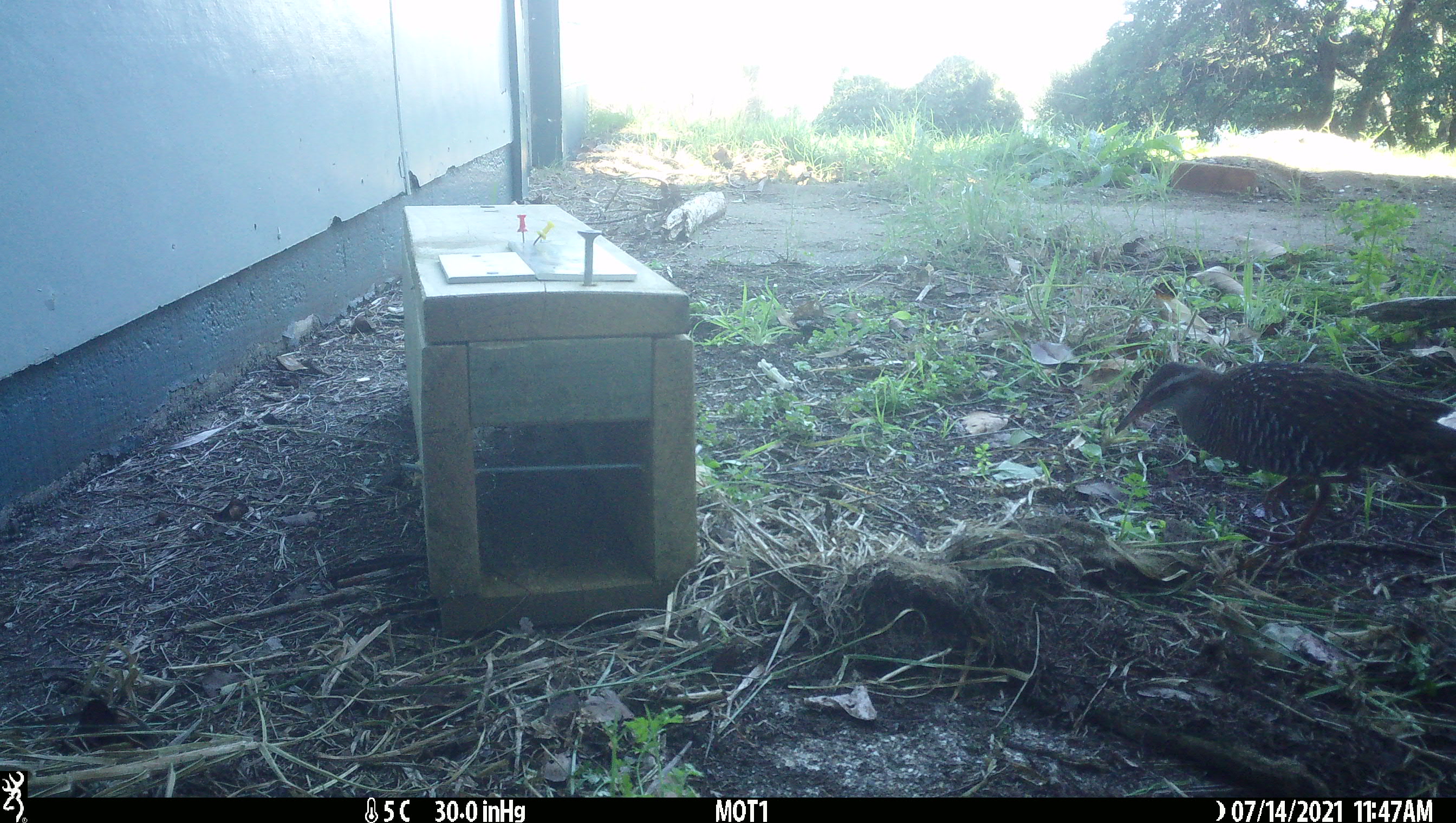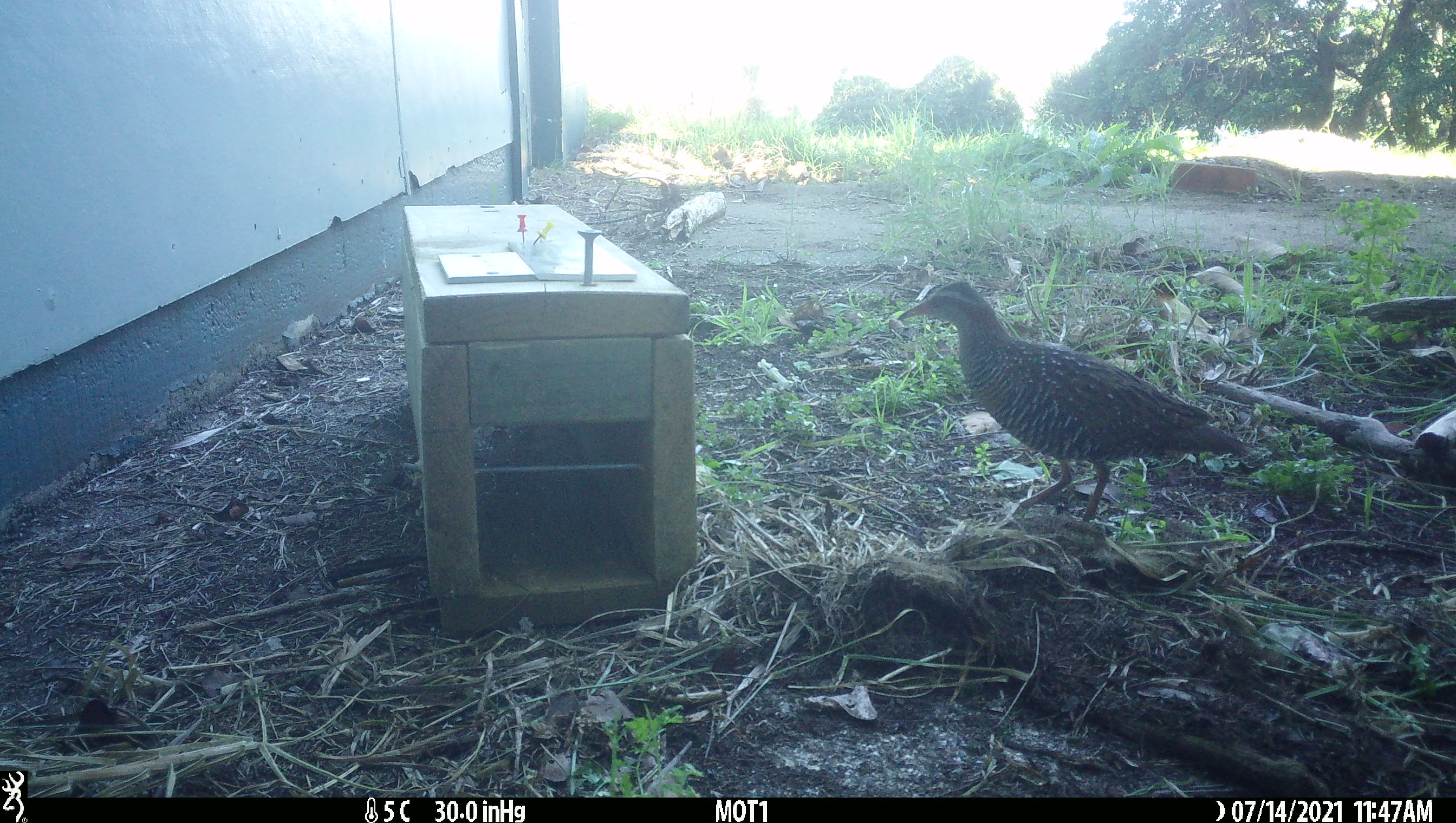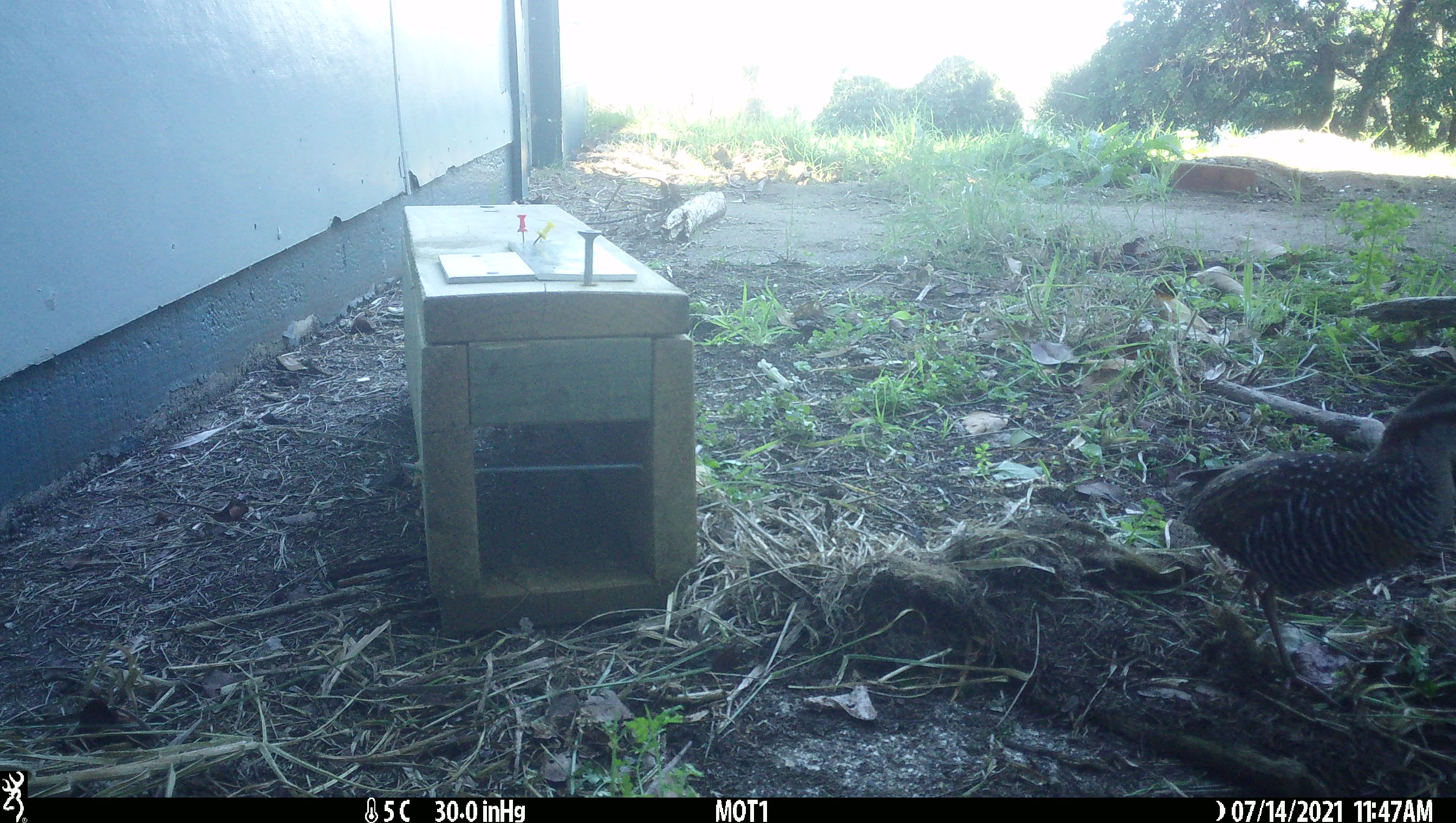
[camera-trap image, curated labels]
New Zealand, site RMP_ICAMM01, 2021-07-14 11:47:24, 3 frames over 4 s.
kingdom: Animalia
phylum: Chordata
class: Aves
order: Gruiformes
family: Rallidae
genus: Gallirallus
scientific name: Gallirallus philippensis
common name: buff-banded rail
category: banded rail